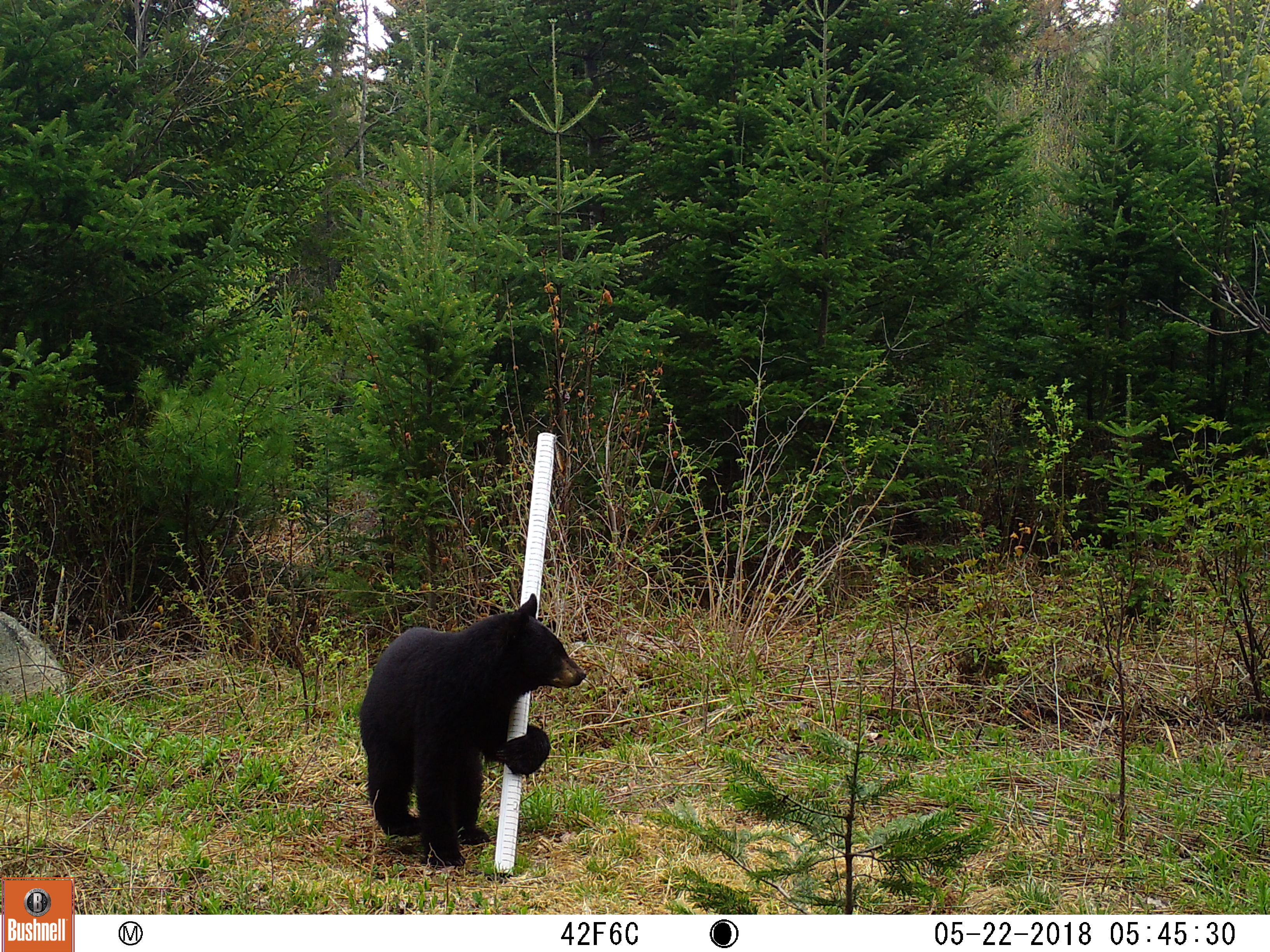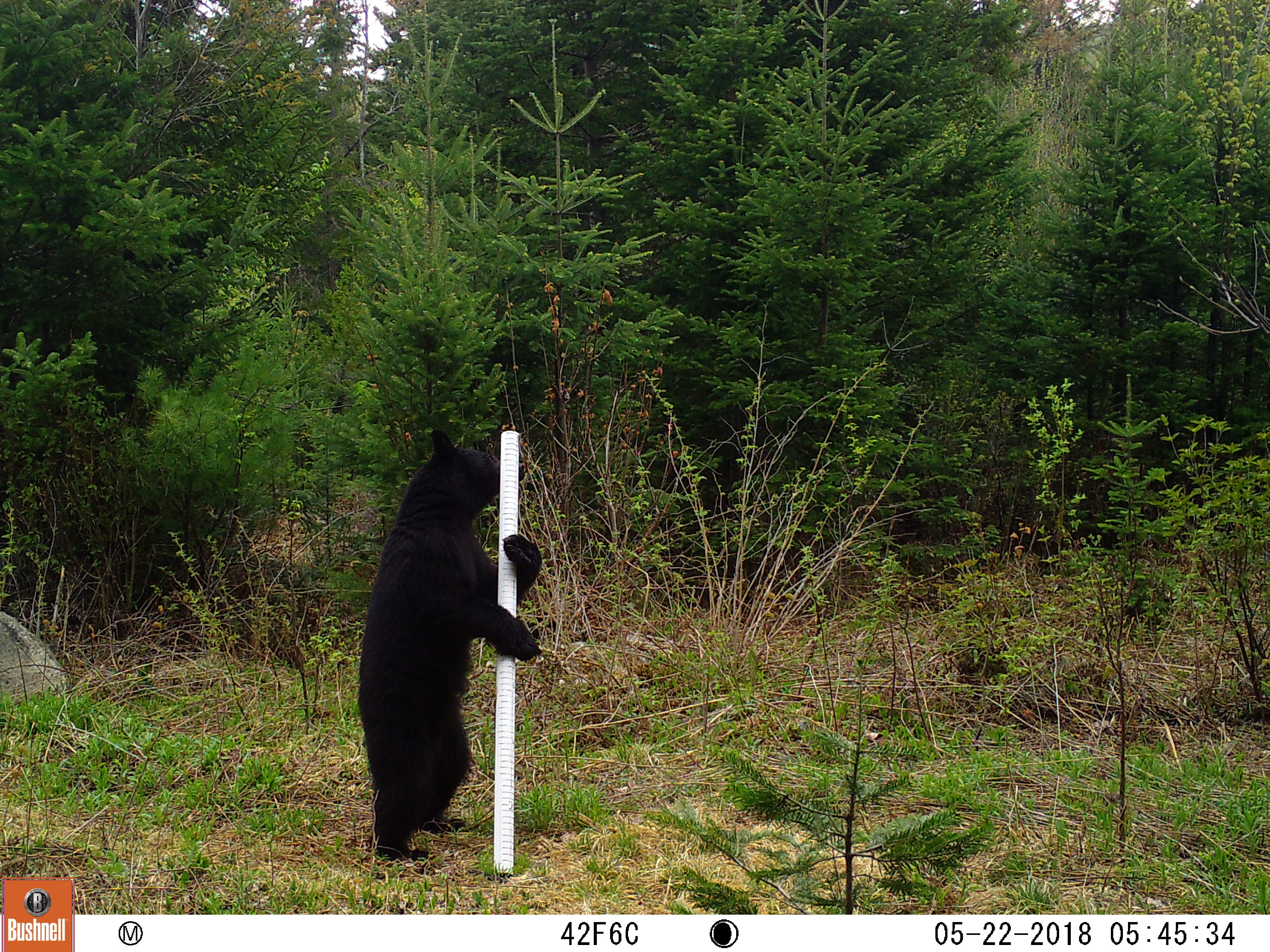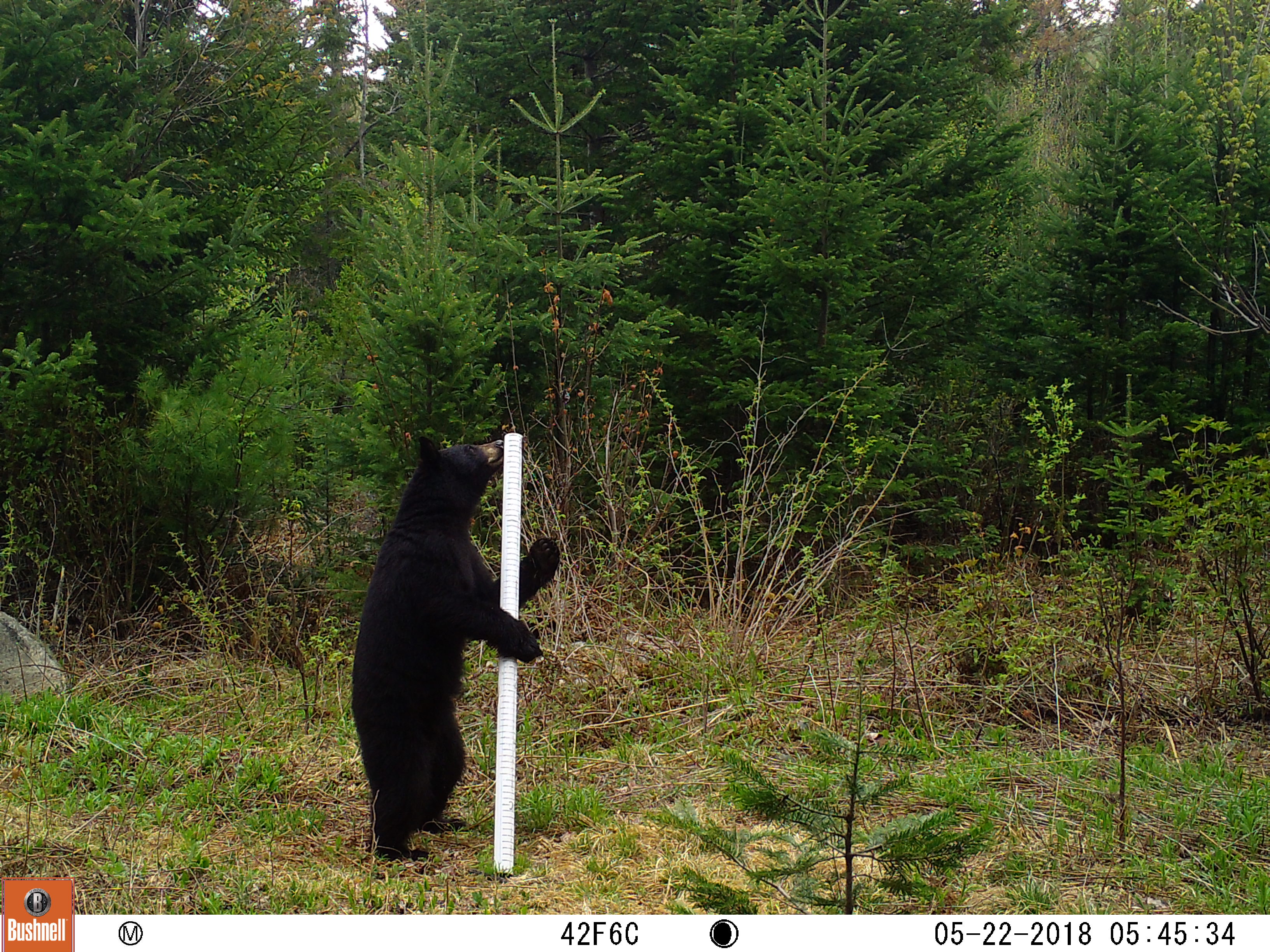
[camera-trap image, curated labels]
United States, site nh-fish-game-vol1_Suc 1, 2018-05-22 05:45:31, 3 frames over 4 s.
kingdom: Animalia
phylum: Chordata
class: Mammalia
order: Carnivora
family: Ursidae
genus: Ursus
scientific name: Ursus americanus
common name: black bear